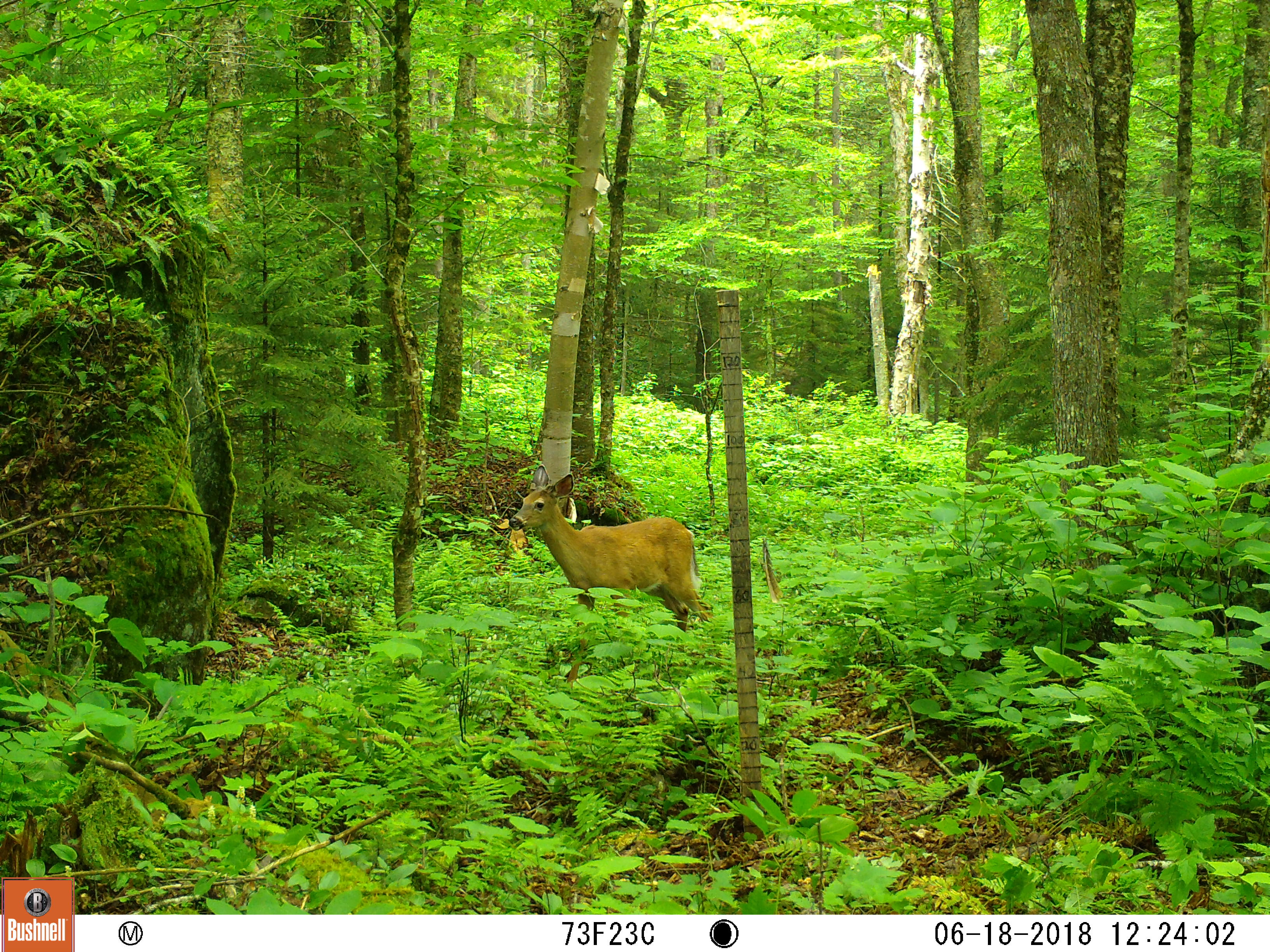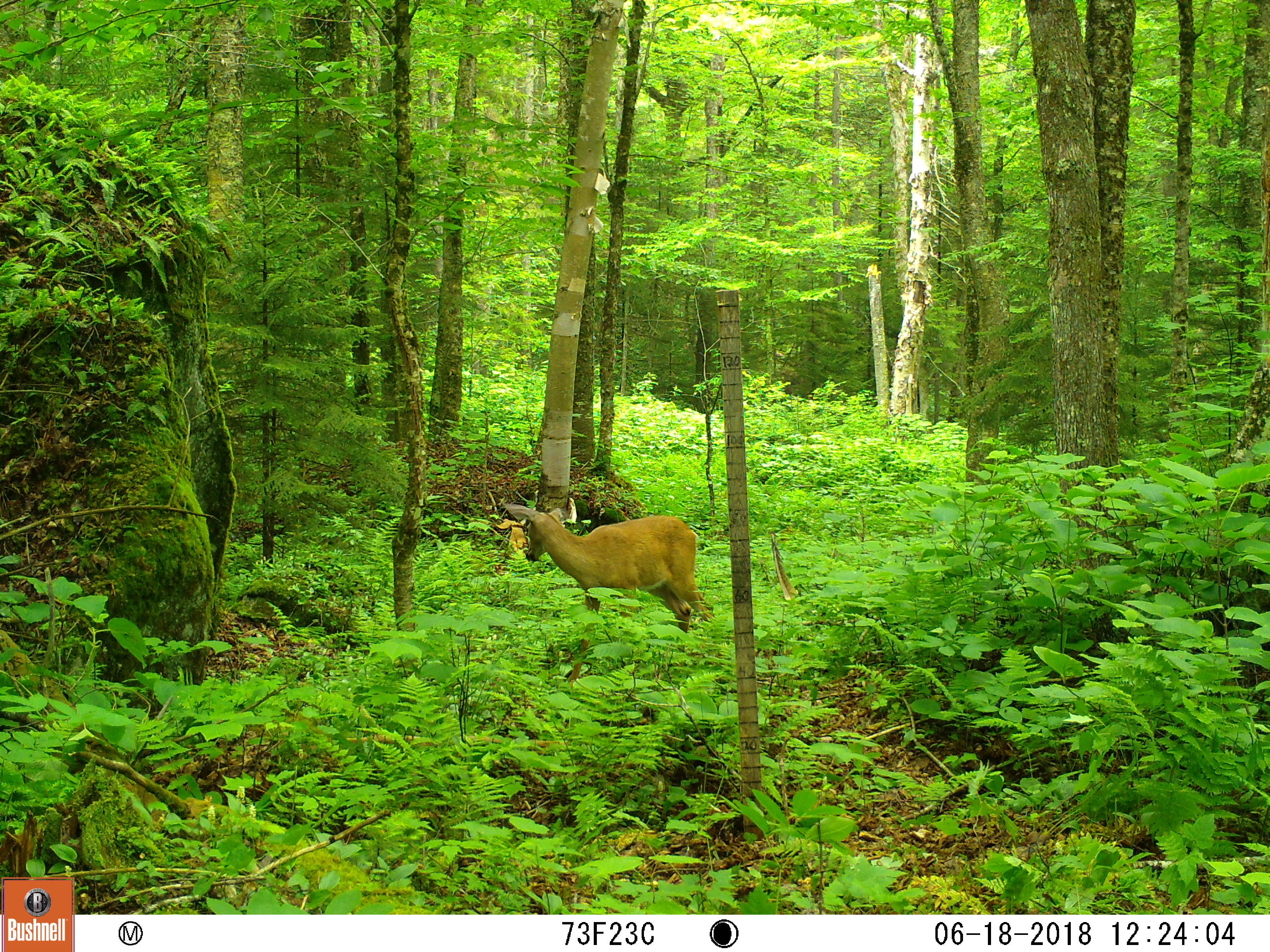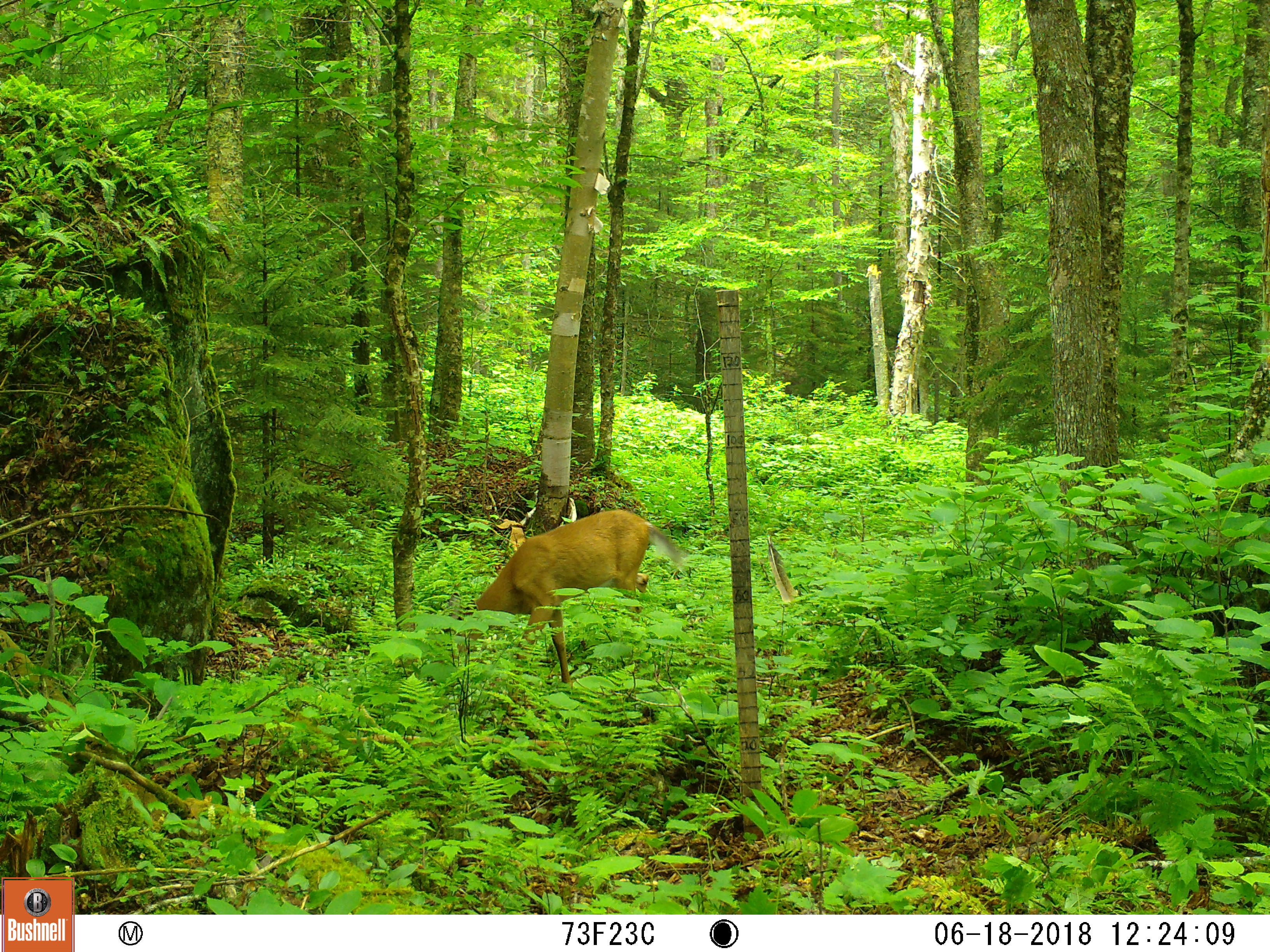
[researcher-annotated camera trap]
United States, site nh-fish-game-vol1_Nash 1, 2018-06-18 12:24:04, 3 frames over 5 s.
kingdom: Animalia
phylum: Chordata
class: Mammalia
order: Artiodactyla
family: Cervidae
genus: Odocoileus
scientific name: Odocoileus virginianus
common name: white-tailed deer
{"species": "white-tailed deer (Odocoileus virginianus)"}